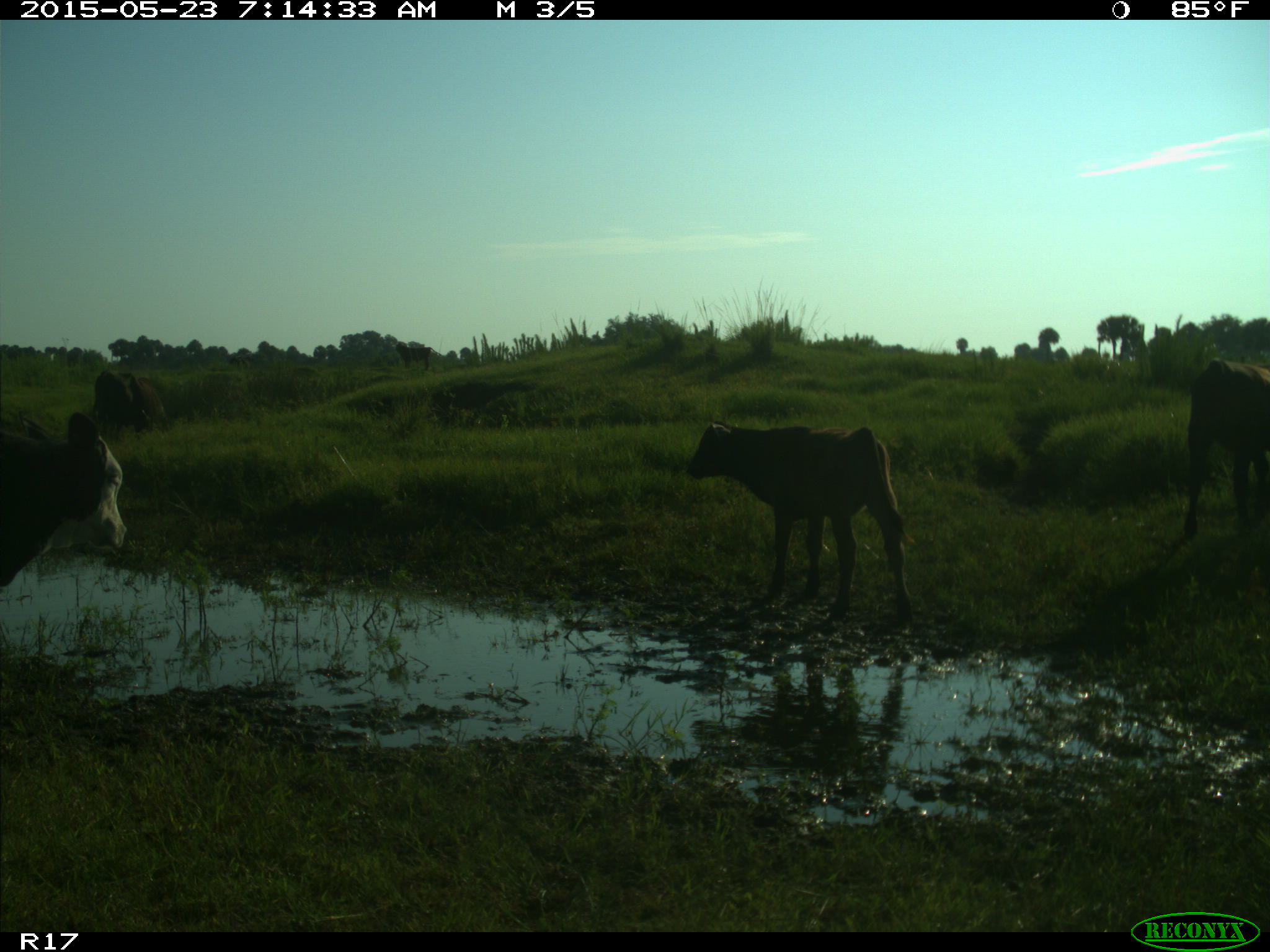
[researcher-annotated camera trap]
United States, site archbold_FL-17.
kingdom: Animalia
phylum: Chordata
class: Mammalia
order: Artiodactyla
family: Bovidae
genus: Bos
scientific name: Bos taurus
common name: domestic cow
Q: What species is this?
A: Bos taurus (domestic cow).